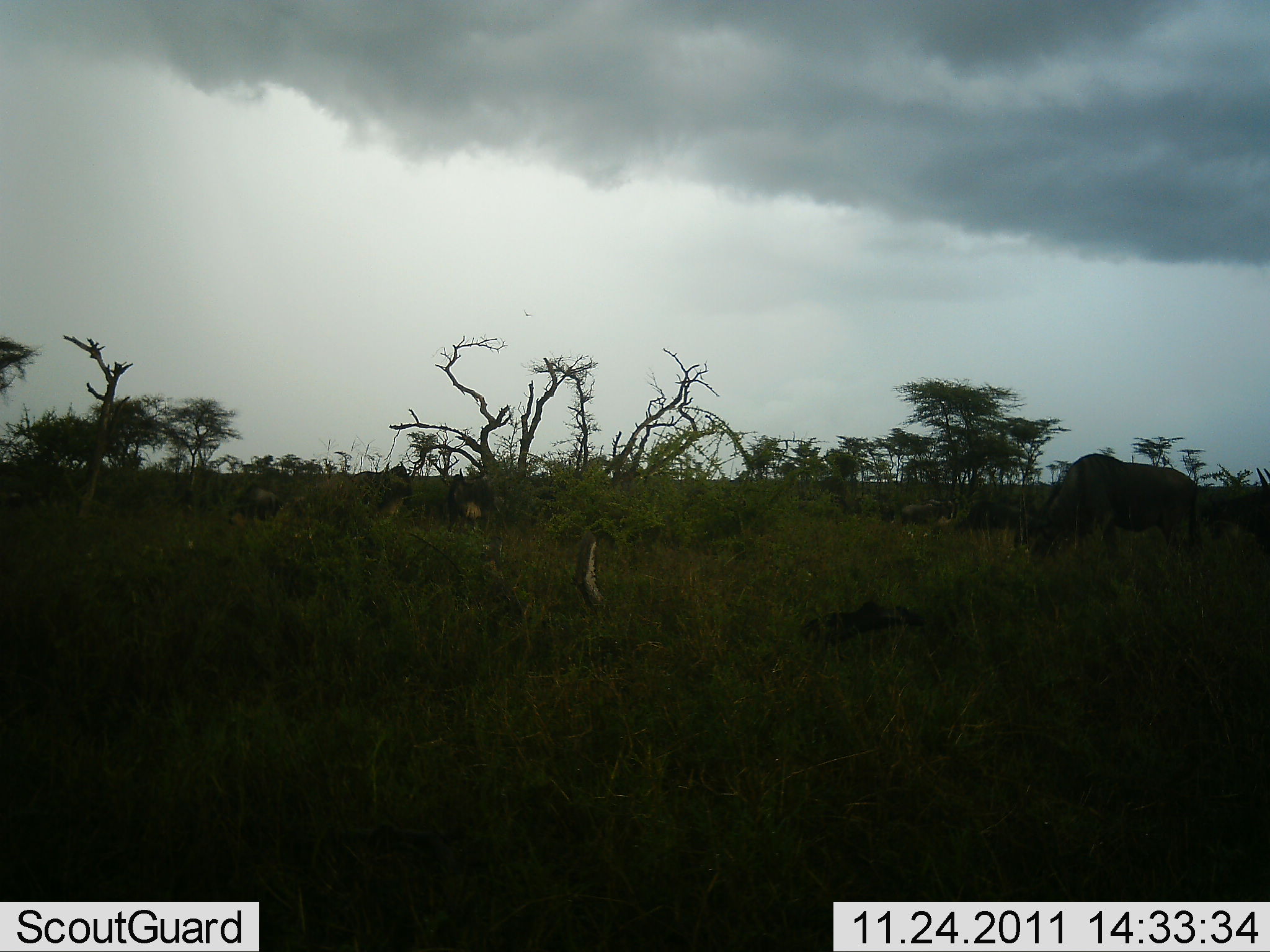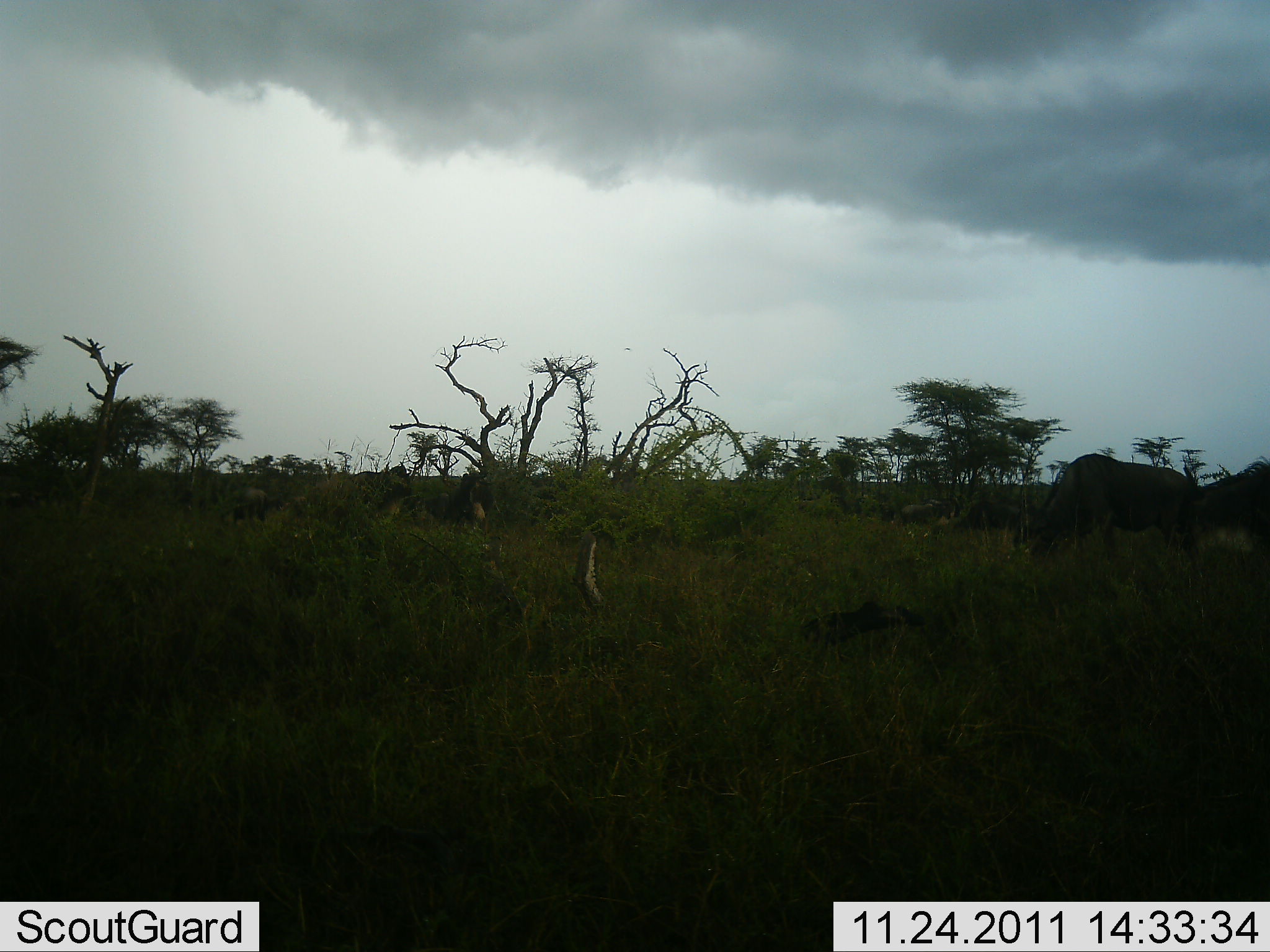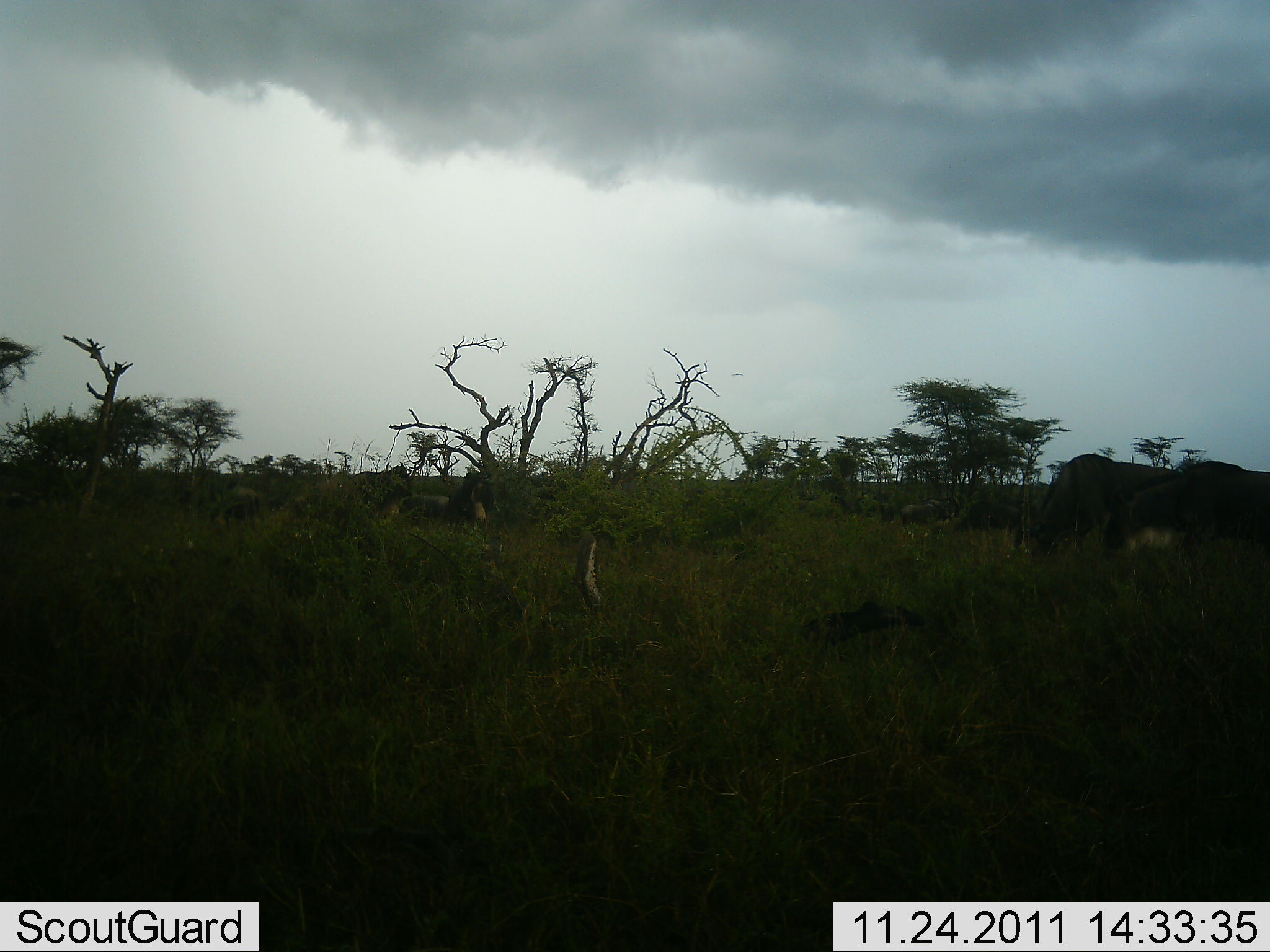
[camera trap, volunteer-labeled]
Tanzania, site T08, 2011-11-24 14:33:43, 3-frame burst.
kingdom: Animalia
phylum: Chordata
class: Mammalia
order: Artiodactyla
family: Bovidae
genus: Connochaetes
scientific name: Connochaetes taurinus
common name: blue wildebeest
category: wildebeest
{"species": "wildebeest (blue wildebeest) (Connochaetes taurinus)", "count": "6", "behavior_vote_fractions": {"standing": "33%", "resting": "0%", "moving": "25%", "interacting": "0%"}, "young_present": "0%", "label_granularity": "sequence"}